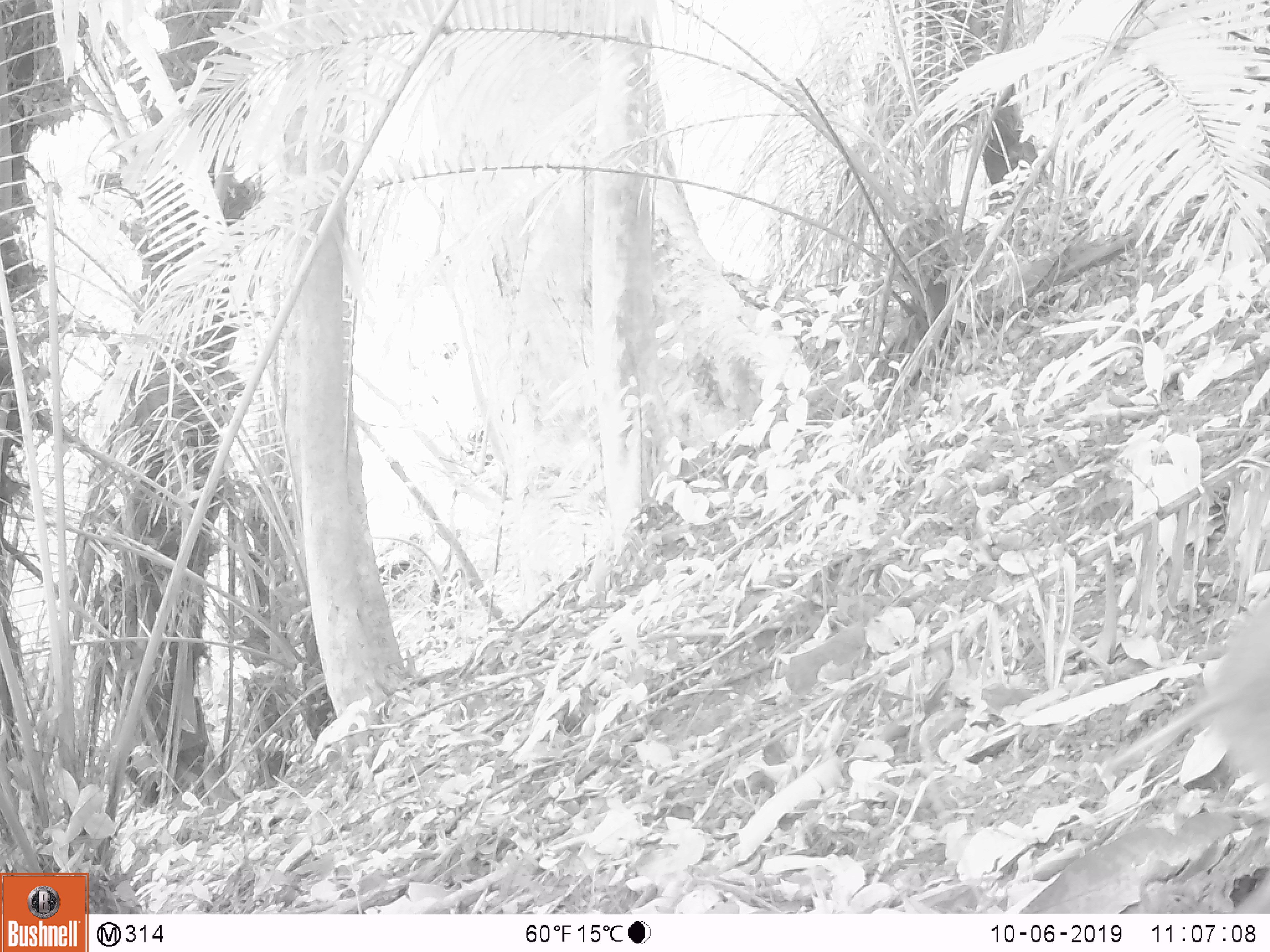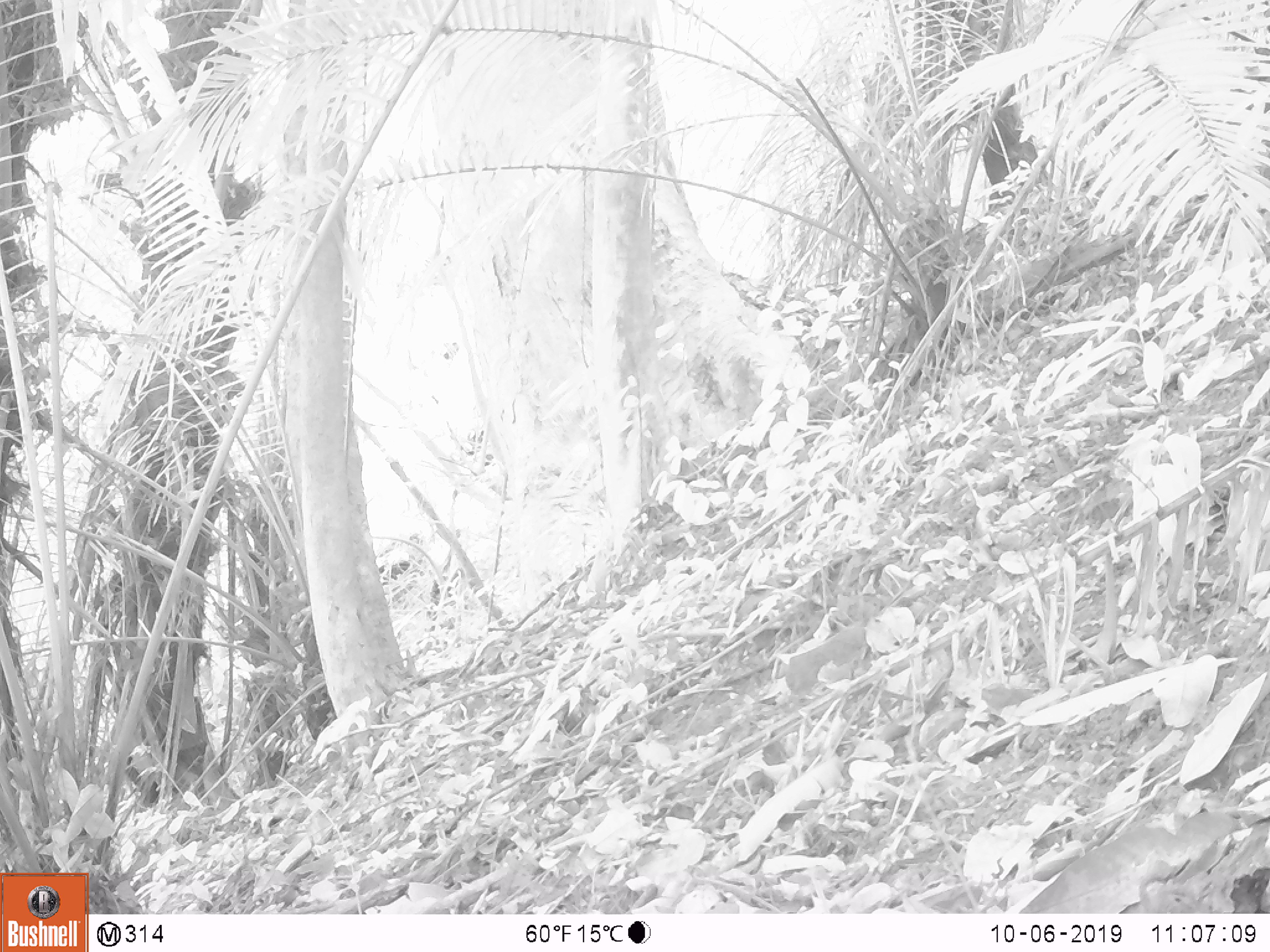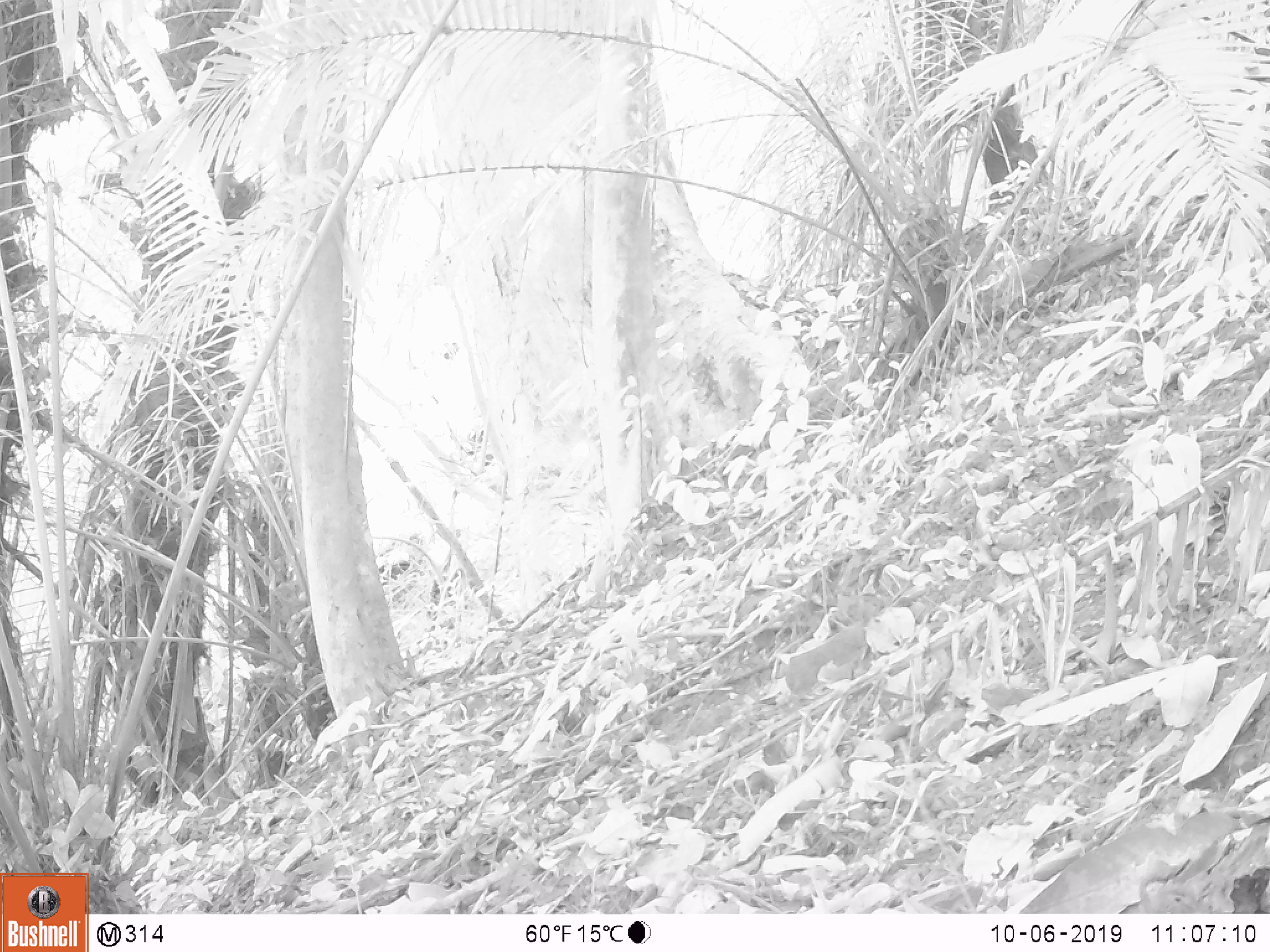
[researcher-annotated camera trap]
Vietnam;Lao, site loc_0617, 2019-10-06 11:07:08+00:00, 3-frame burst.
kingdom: Animalia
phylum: Chordata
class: Mammalia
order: Artiodactyla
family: Suidae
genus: Sus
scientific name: Sus scrofa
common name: eurasian wild pig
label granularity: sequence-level